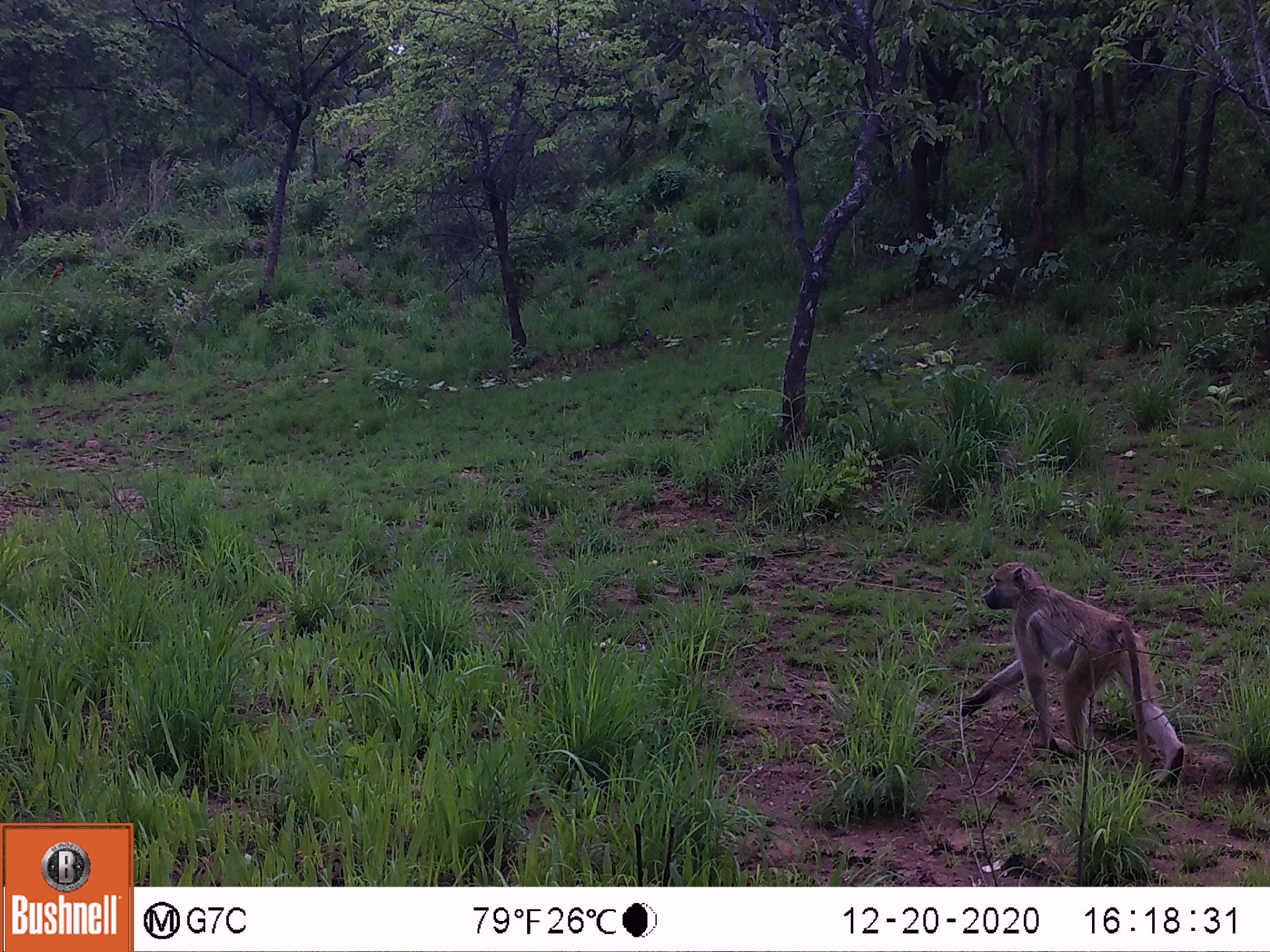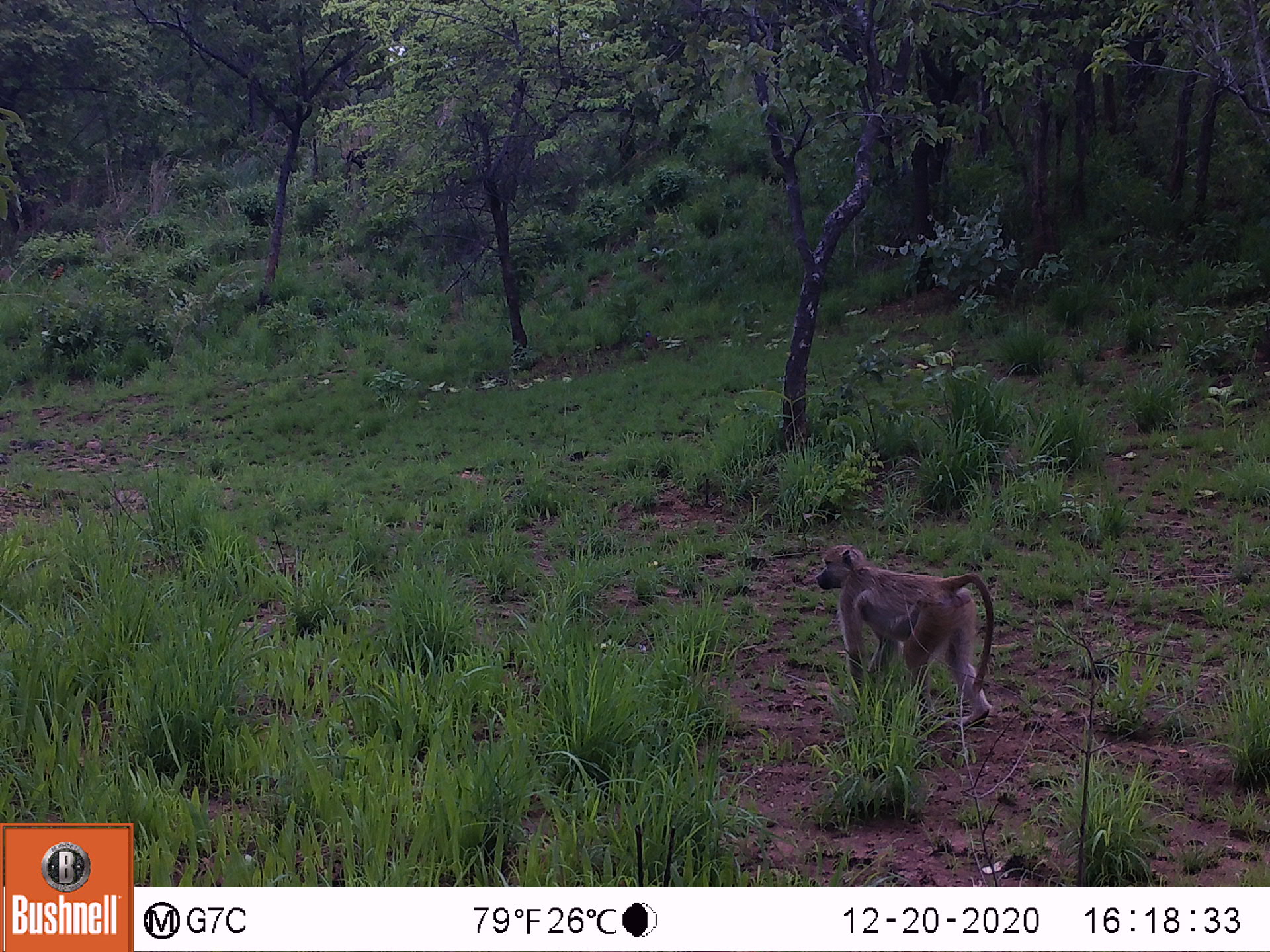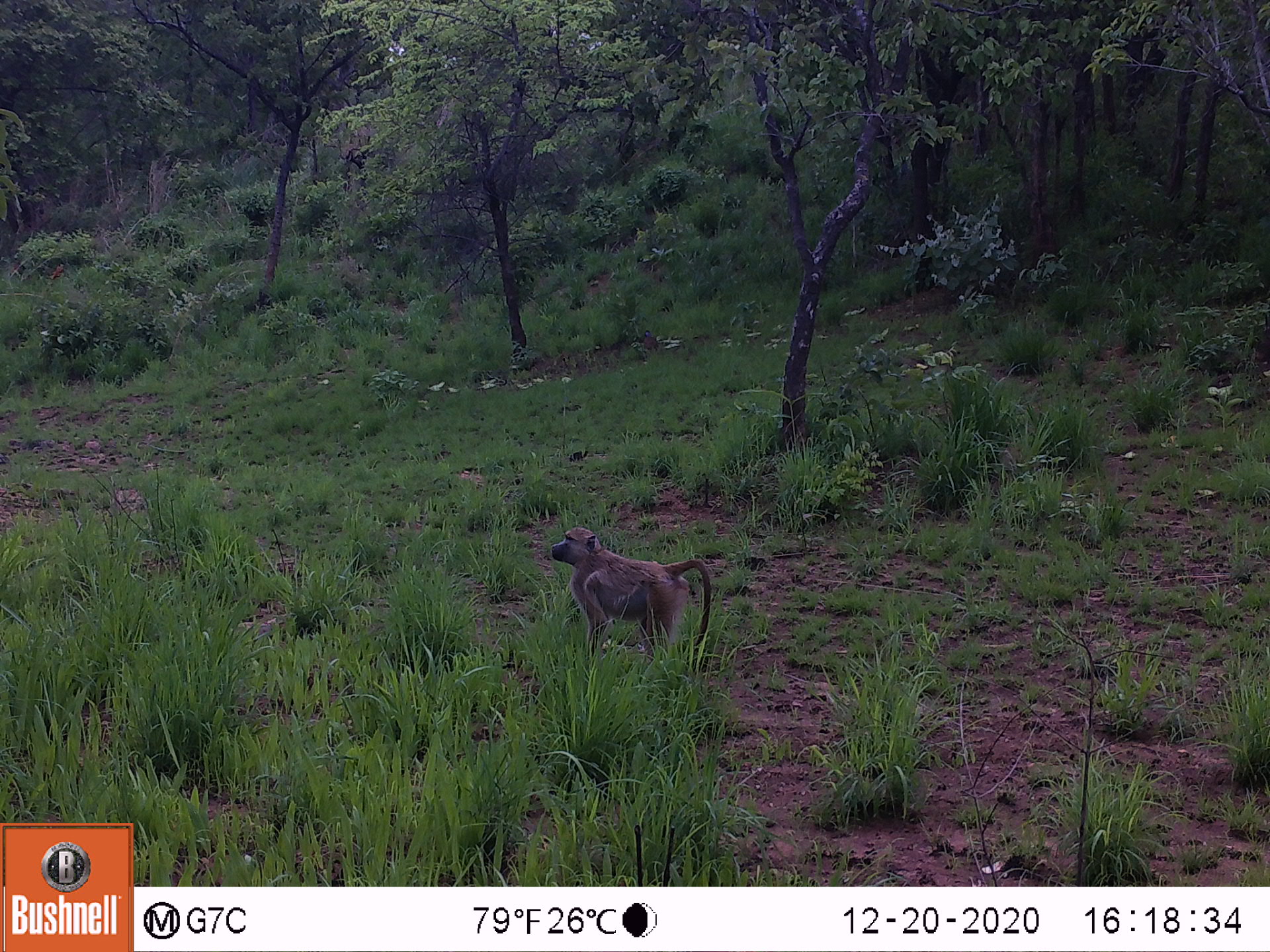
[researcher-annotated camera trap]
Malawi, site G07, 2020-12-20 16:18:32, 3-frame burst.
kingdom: Animalia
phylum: Chordata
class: Mammalia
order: Primates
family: Cercopithecidae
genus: Papio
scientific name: Papio cynocephalus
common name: yellow baboon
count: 1